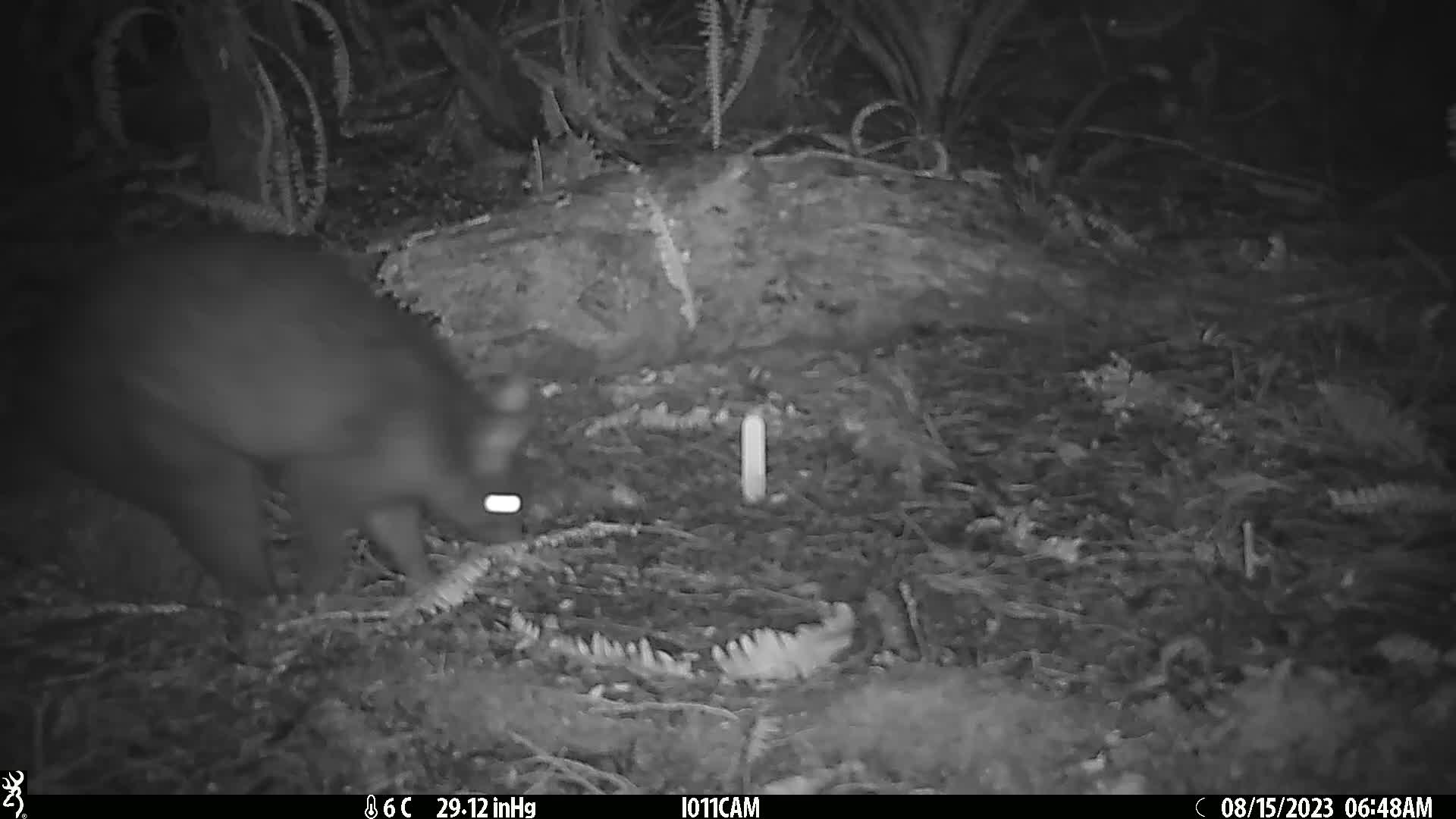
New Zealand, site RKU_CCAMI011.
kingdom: Animalia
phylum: Chordata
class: Mammalia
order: Diprotodontia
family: Phalangeridae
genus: Trichosurus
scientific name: Trichosurus vulpecula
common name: common brushtail possum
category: possum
Possum (common brushtail possum) (Trichosurus vulpecula).